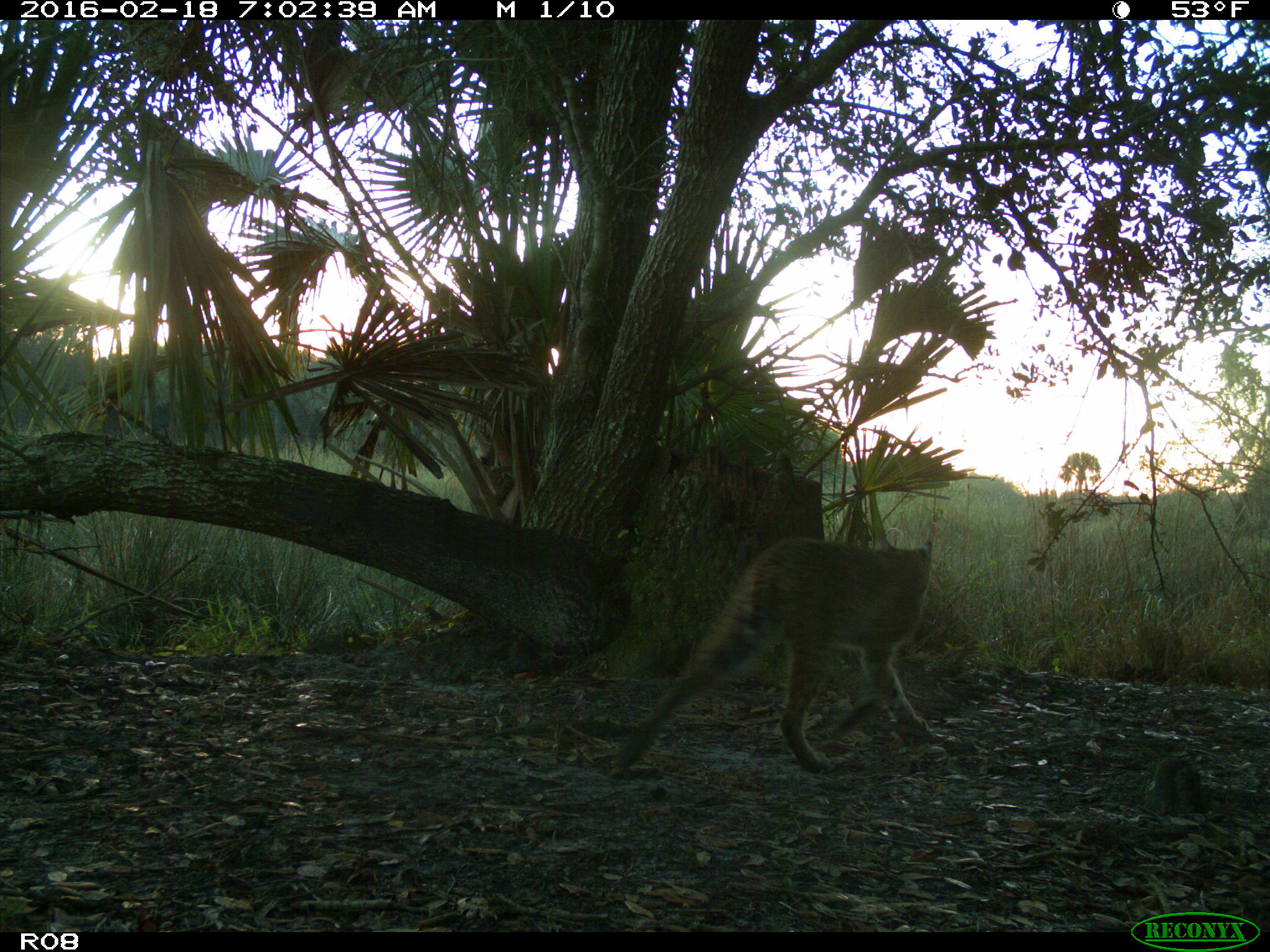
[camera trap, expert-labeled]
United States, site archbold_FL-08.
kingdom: Animalia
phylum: Chordata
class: Mammalia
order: Carnivora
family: Felidae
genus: Lynx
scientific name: Lynx rufus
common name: bobcat